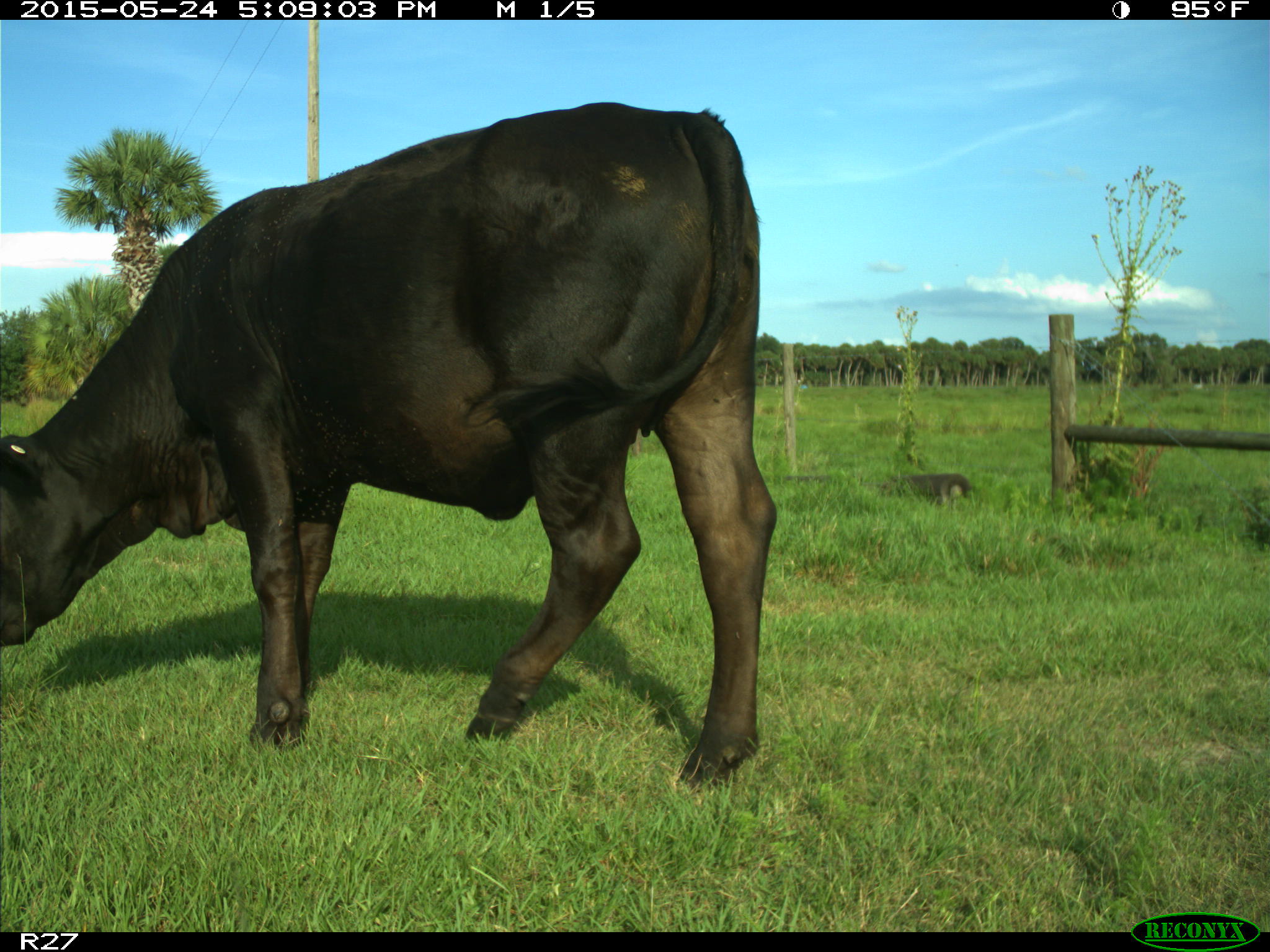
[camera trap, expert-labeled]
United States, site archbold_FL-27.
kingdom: Animalia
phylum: Chordata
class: Mammalia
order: Artiodactyla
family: Bovidae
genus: Bos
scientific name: Bos taurus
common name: domestic cow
Bos taurus (domestic cow).